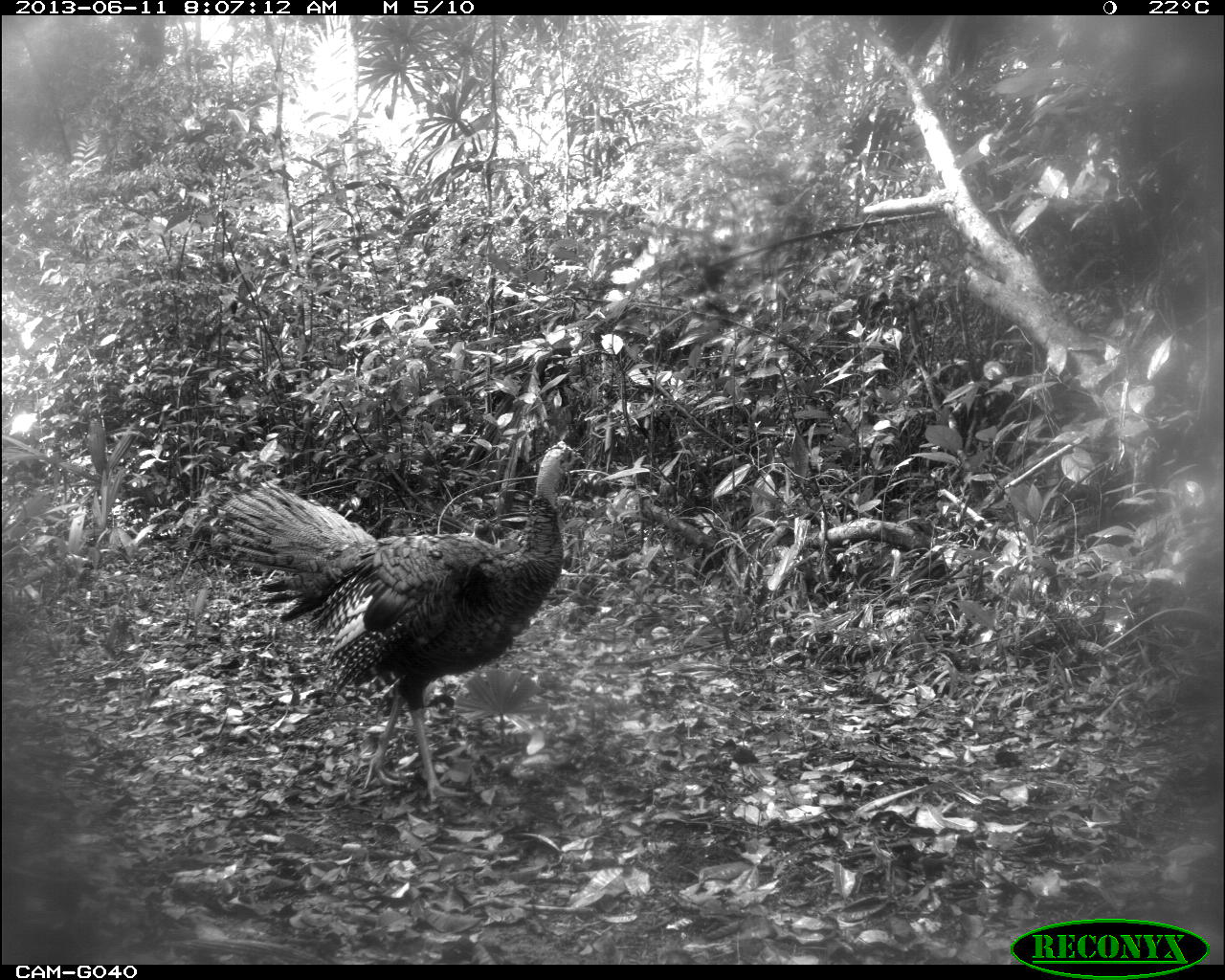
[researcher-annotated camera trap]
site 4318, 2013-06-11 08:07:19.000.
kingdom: Animalia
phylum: Chordata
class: Aves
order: Galliformes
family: Phasianidae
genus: Meleagris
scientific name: Meleagris ocellata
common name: ocellated turkey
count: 1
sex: male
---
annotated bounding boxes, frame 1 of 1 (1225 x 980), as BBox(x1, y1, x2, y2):
meleagris ocellata: BBox(209, 439, 589, 801)